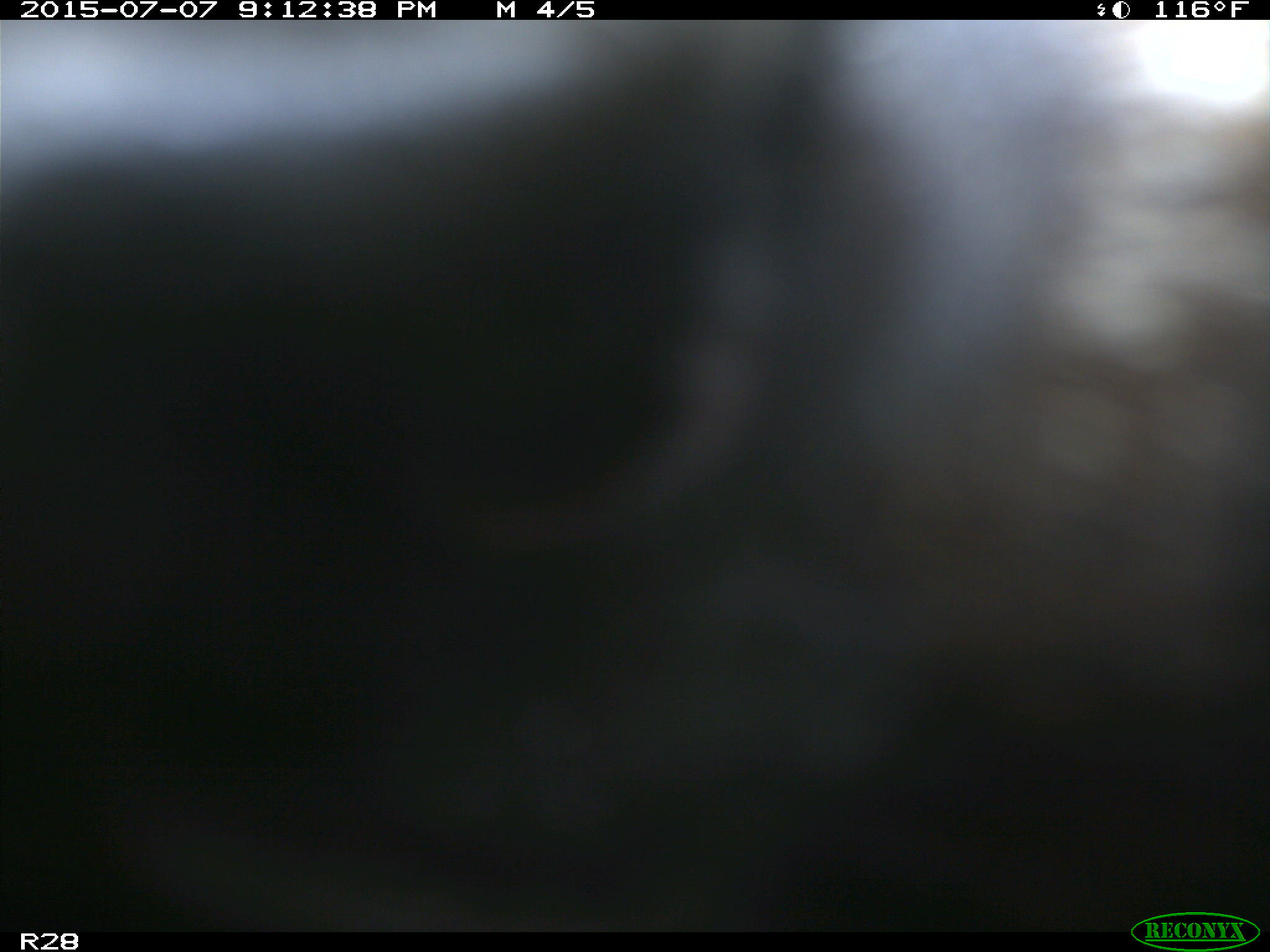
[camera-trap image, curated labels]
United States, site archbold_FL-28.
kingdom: Animalia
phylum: Chordata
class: Mammalia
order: Artiodactyla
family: Bovidae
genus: Bos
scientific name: Bos taurus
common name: domestic cow